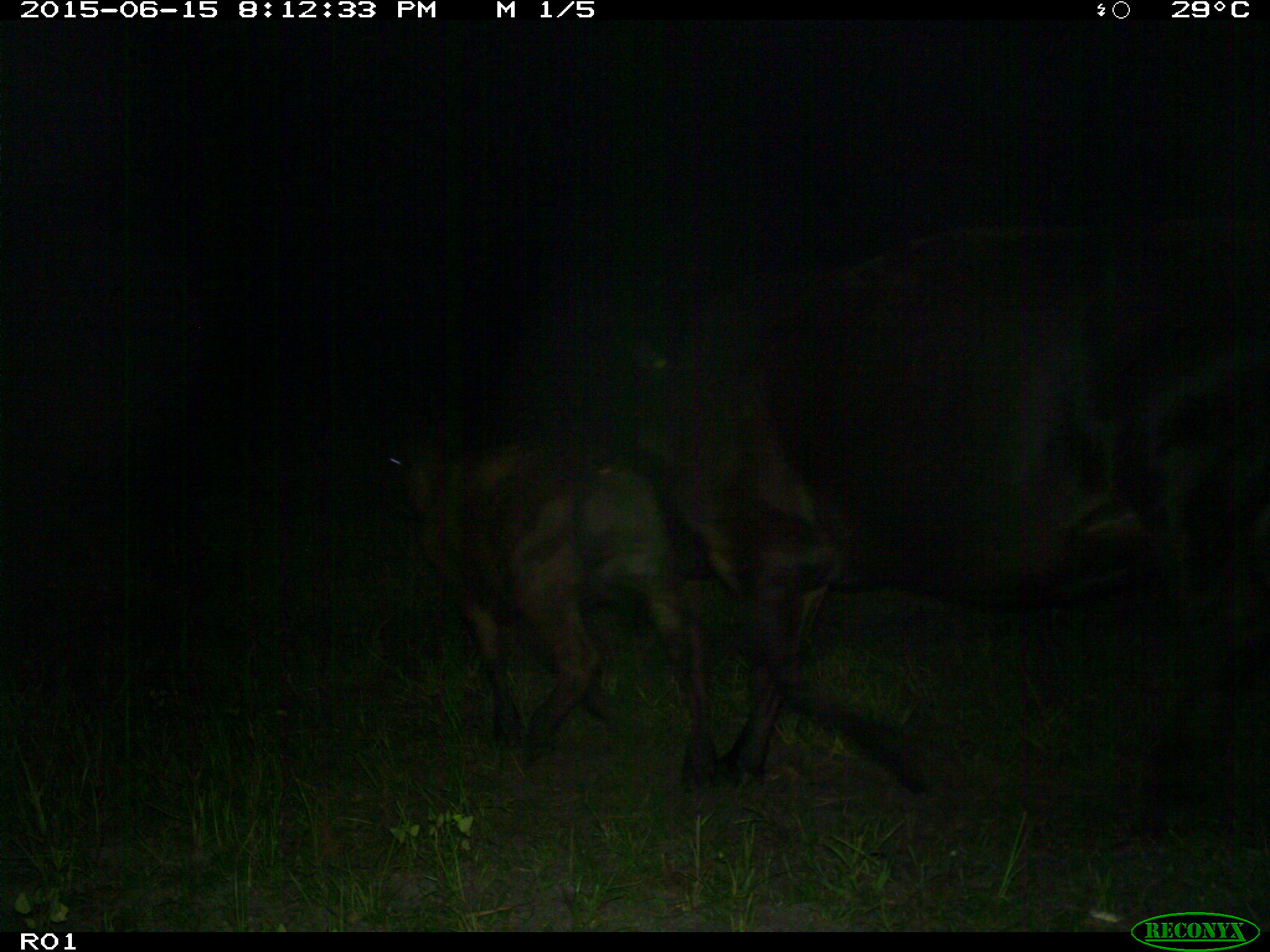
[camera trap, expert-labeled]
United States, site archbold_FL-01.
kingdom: Animalia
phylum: Chordata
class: Mammalia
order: Artiodactyla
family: Bovidae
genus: Bos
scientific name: Bos taurus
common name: domestic cow